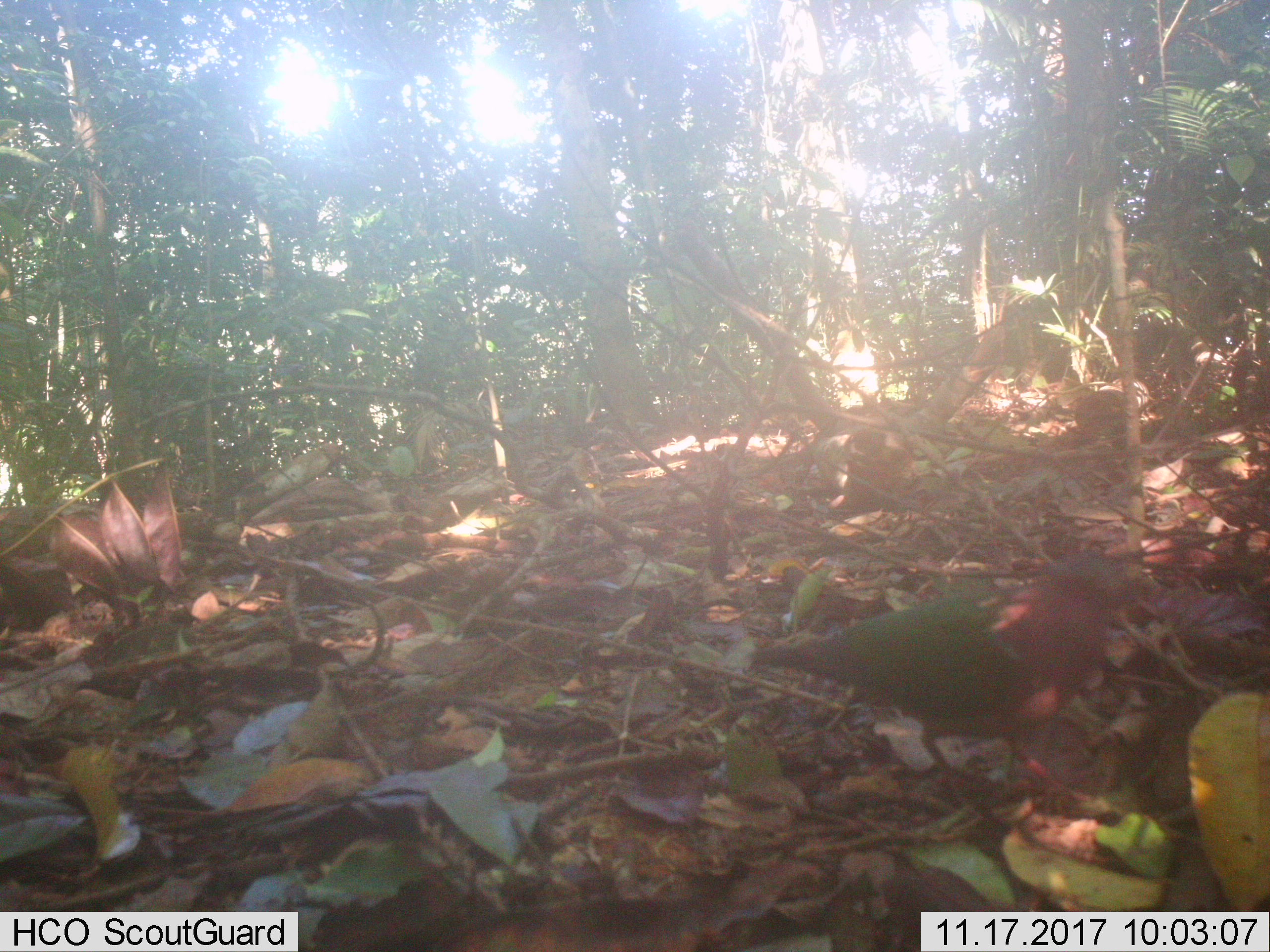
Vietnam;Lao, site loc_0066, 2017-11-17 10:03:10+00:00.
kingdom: Animalia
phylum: Chordata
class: Aves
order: Columbiformes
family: Columbidae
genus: Chalcophaps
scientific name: Chalcophaps indica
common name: emerald dove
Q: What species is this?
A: Emerald dove (Chalcophaps indica).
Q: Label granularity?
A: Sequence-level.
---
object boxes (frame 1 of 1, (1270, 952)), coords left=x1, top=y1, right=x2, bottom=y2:
emerald dove: left=744, top=549, right=1171, bottom=808